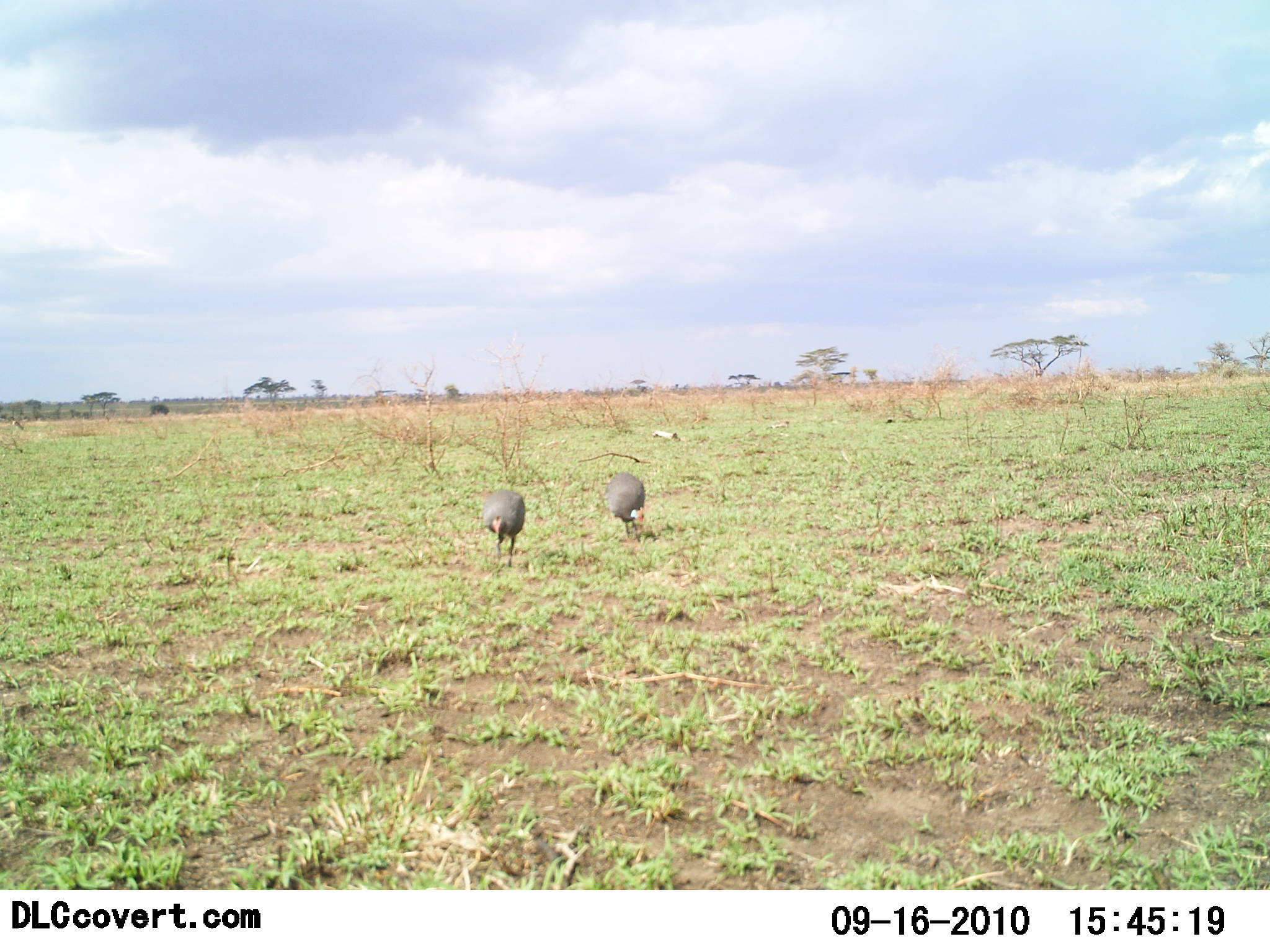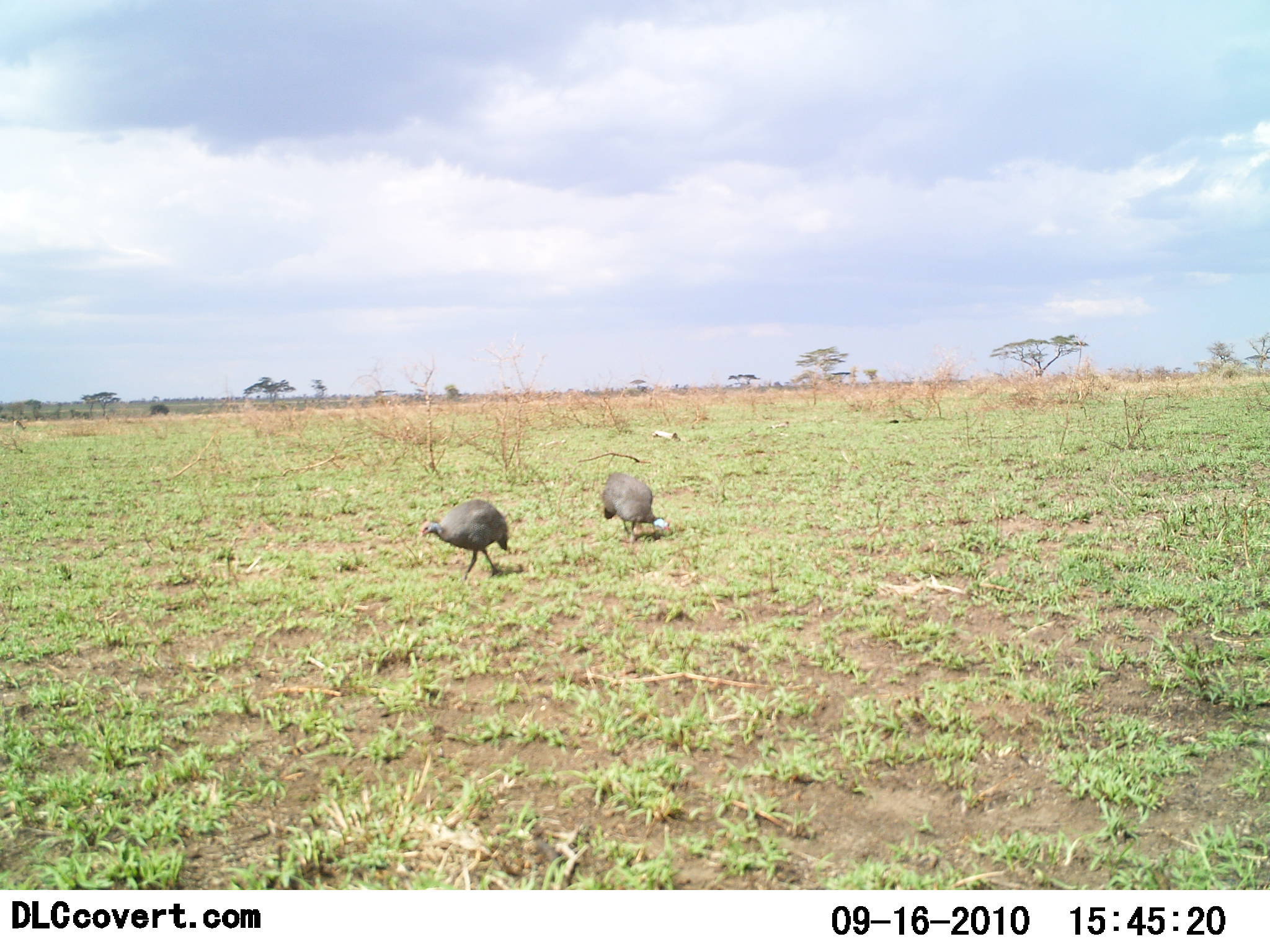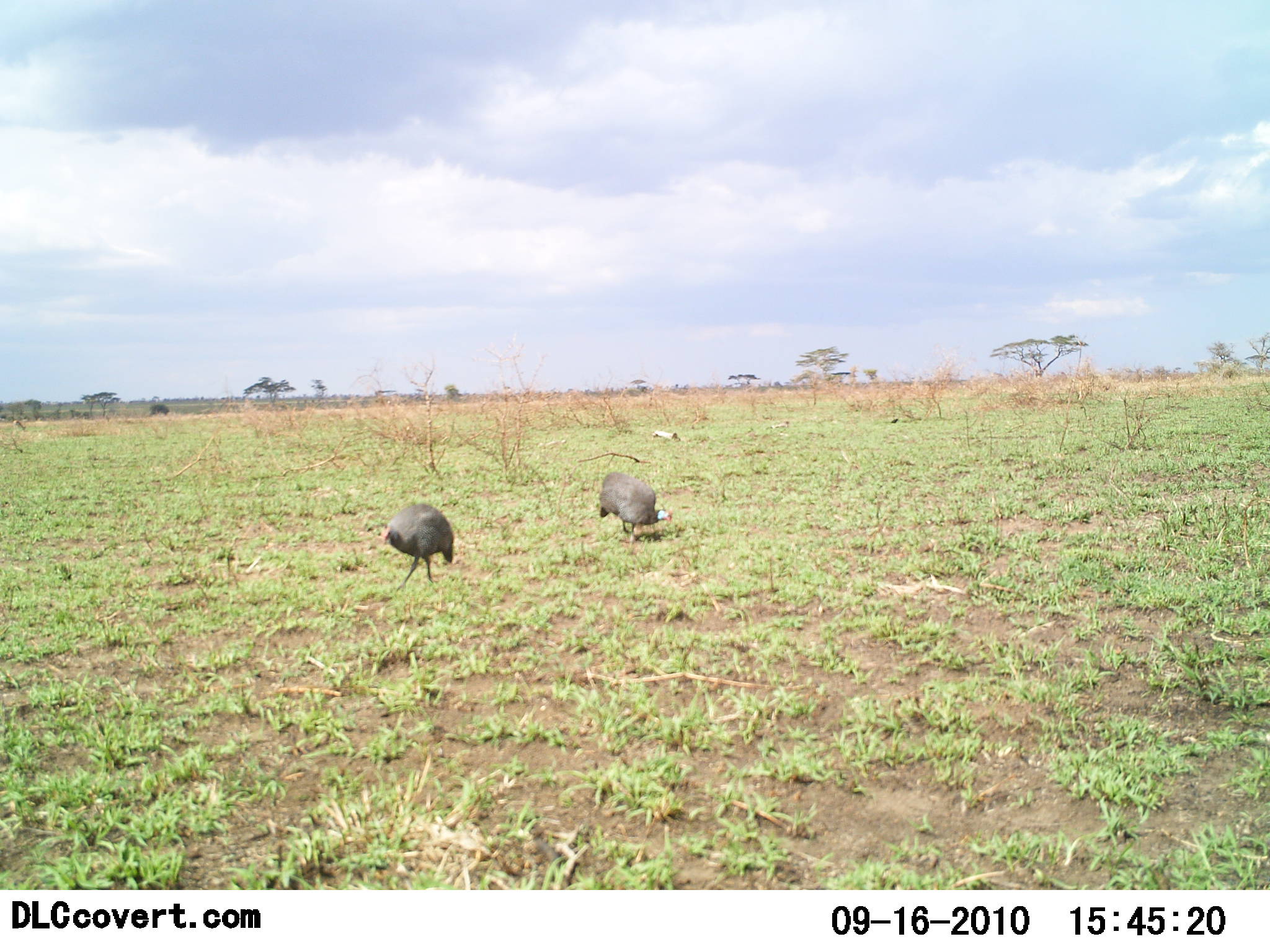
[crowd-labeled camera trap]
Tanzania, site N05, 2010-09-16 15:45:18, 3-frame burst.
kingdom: Animalia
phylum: Chordata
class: Aves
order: Galliformes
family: Numididae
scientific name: Numididae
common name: guinea fowl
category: guineafowl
Guineafowl (guinea fowl) (Numididae), count 2. Behavior (volunteer vote fractions): standing 11%, resting 0%, moving 50%, interacting 0%. Young present (vote fraction): 0%. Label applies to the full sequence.